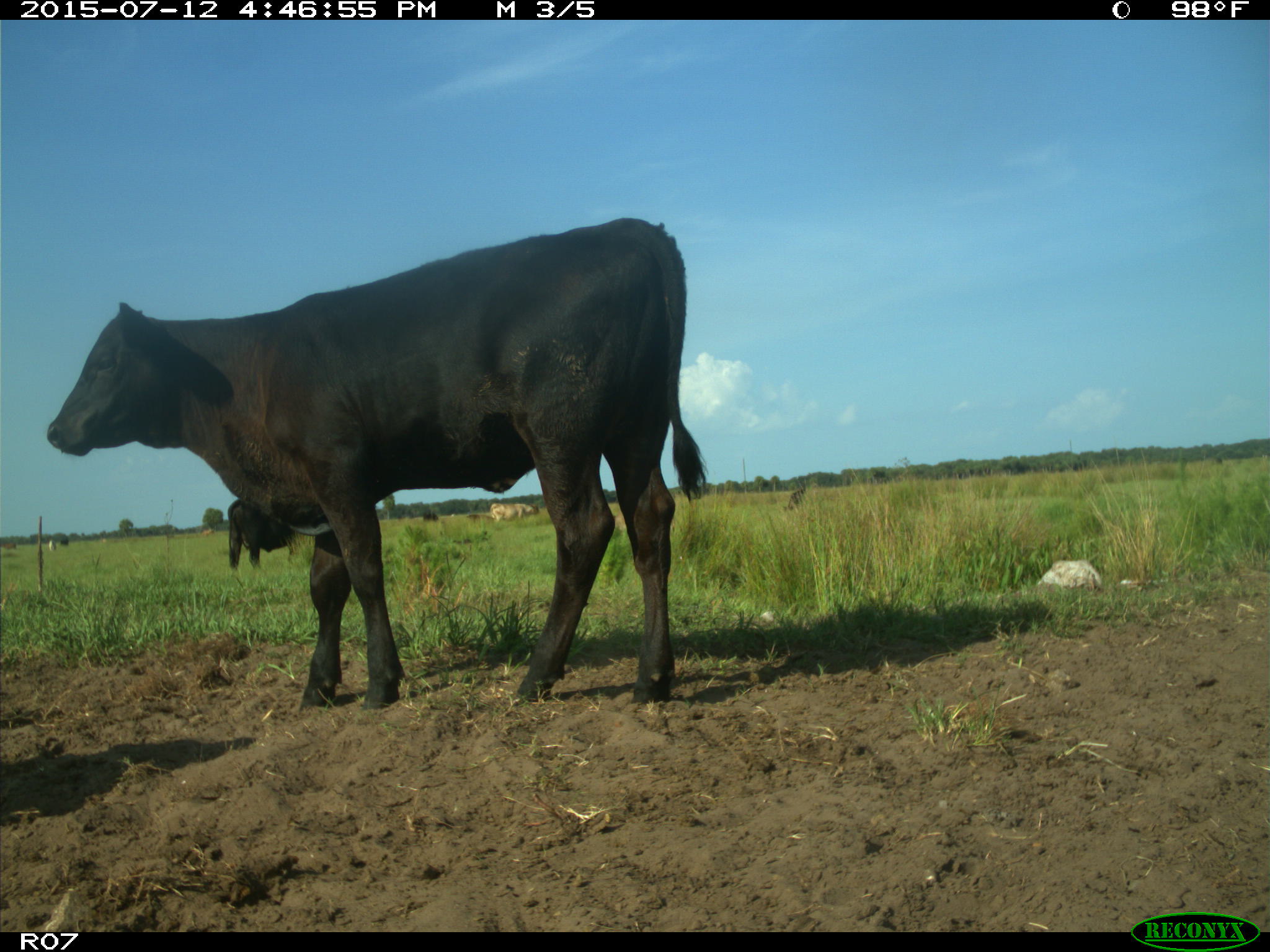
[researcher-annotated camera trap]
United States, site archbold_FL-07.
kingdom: Animalia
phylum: Chordata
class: Mammalia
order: Artiodactyla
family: Bovidae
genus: Bos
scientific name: Bos taurus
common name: domestic cow